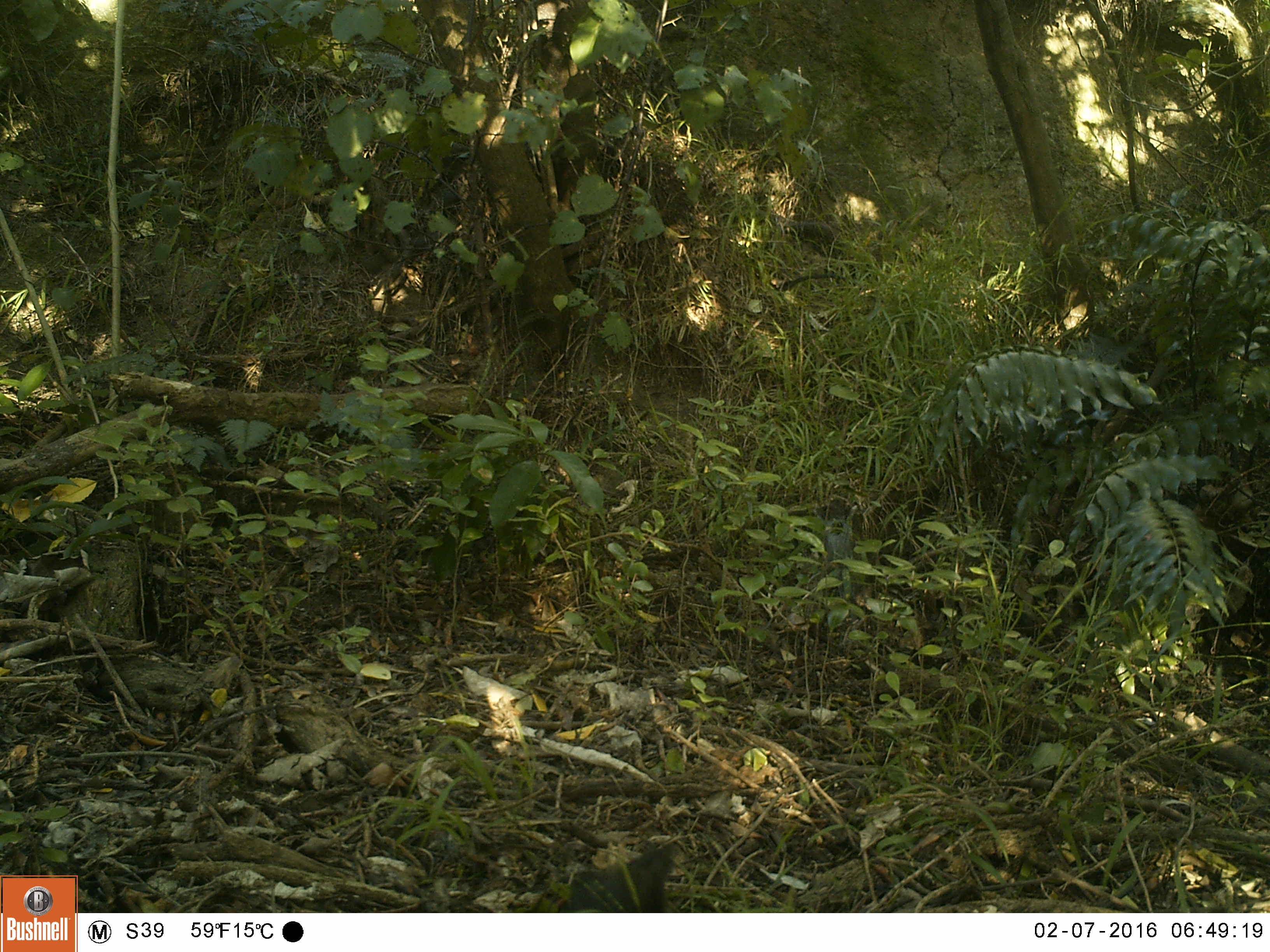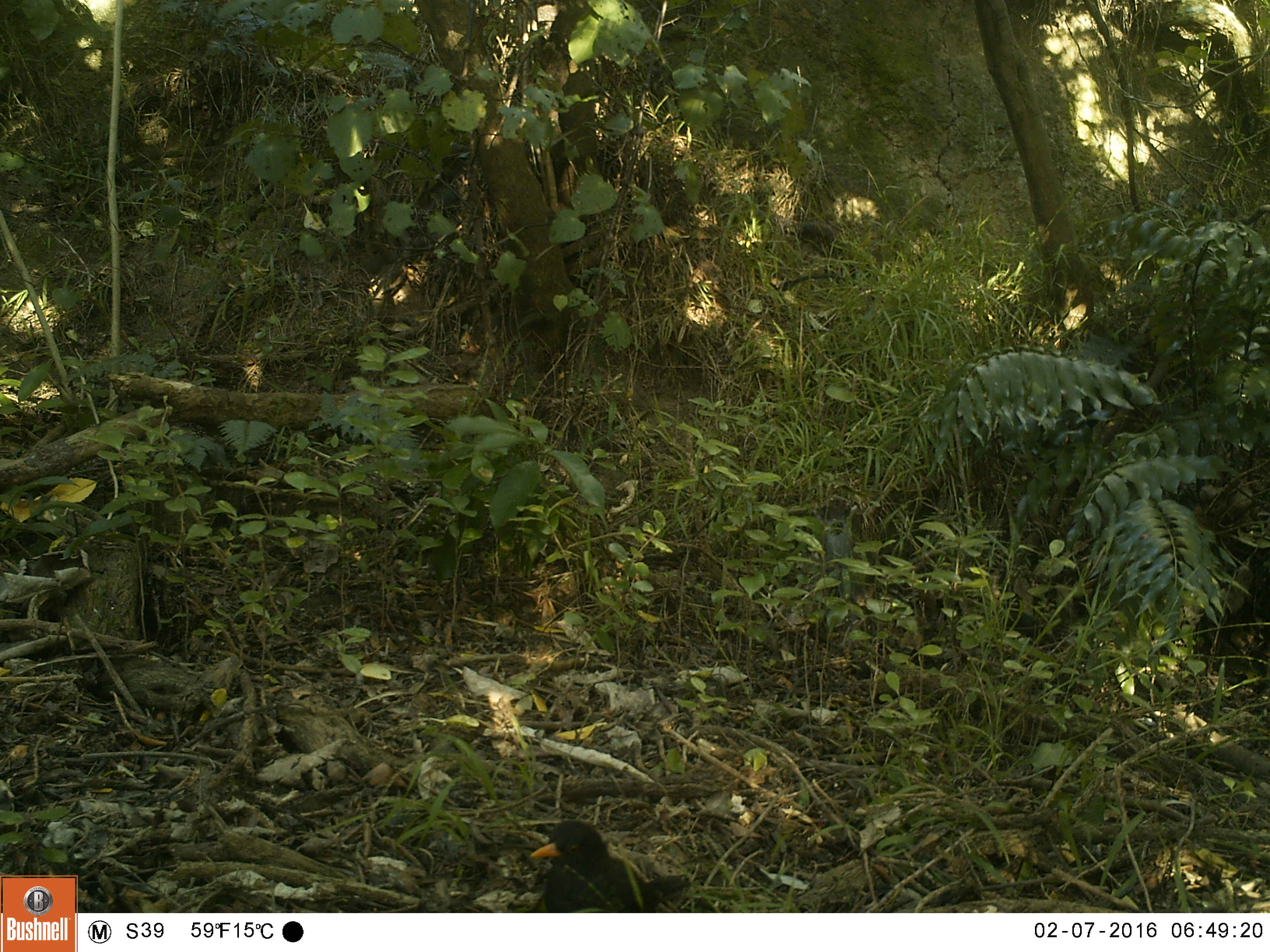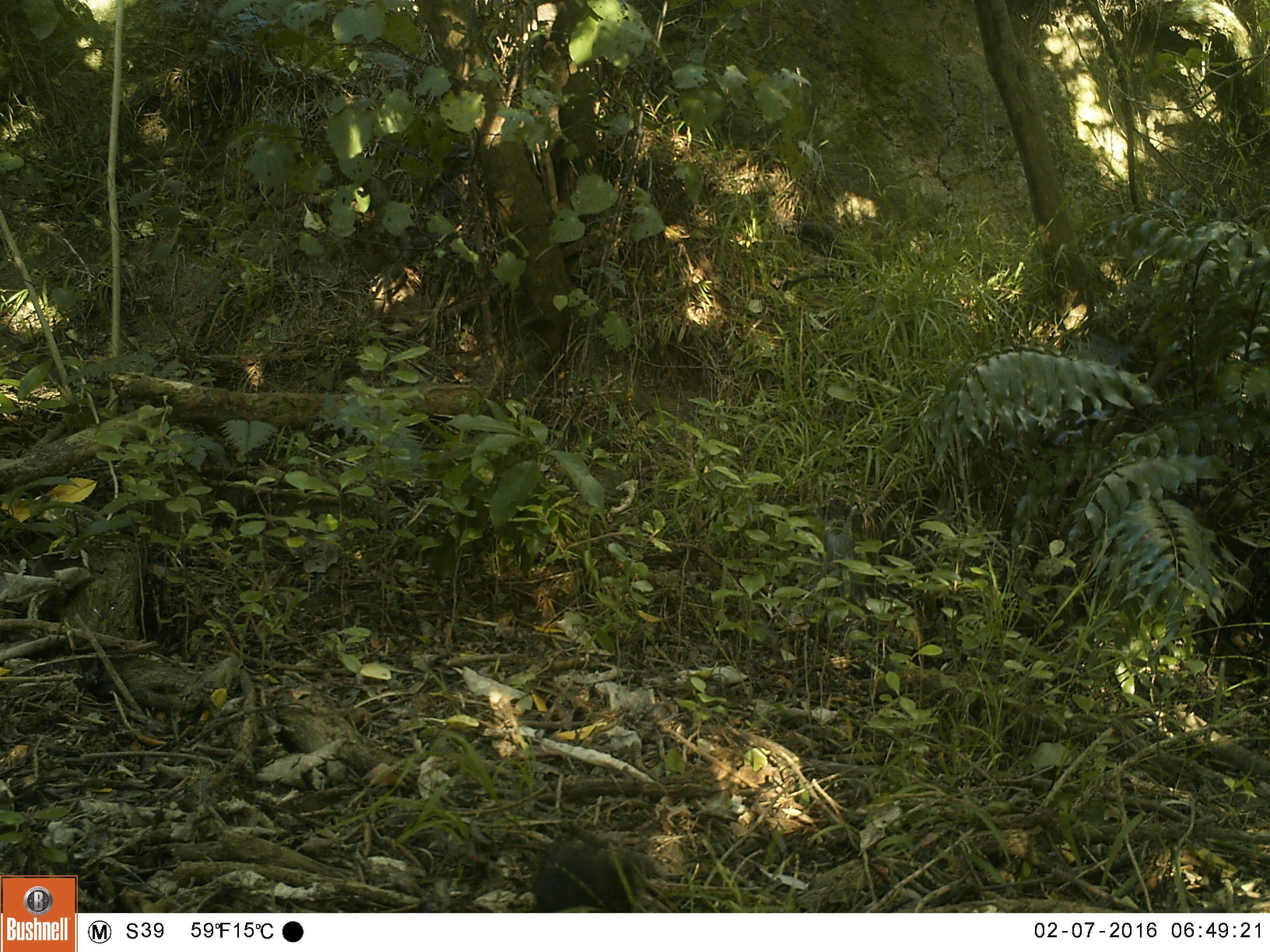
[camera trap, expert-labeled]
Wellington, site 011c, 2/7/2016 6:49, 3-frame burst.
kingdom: Animalia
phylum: Chordata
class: Aves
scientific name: Aves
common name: bird